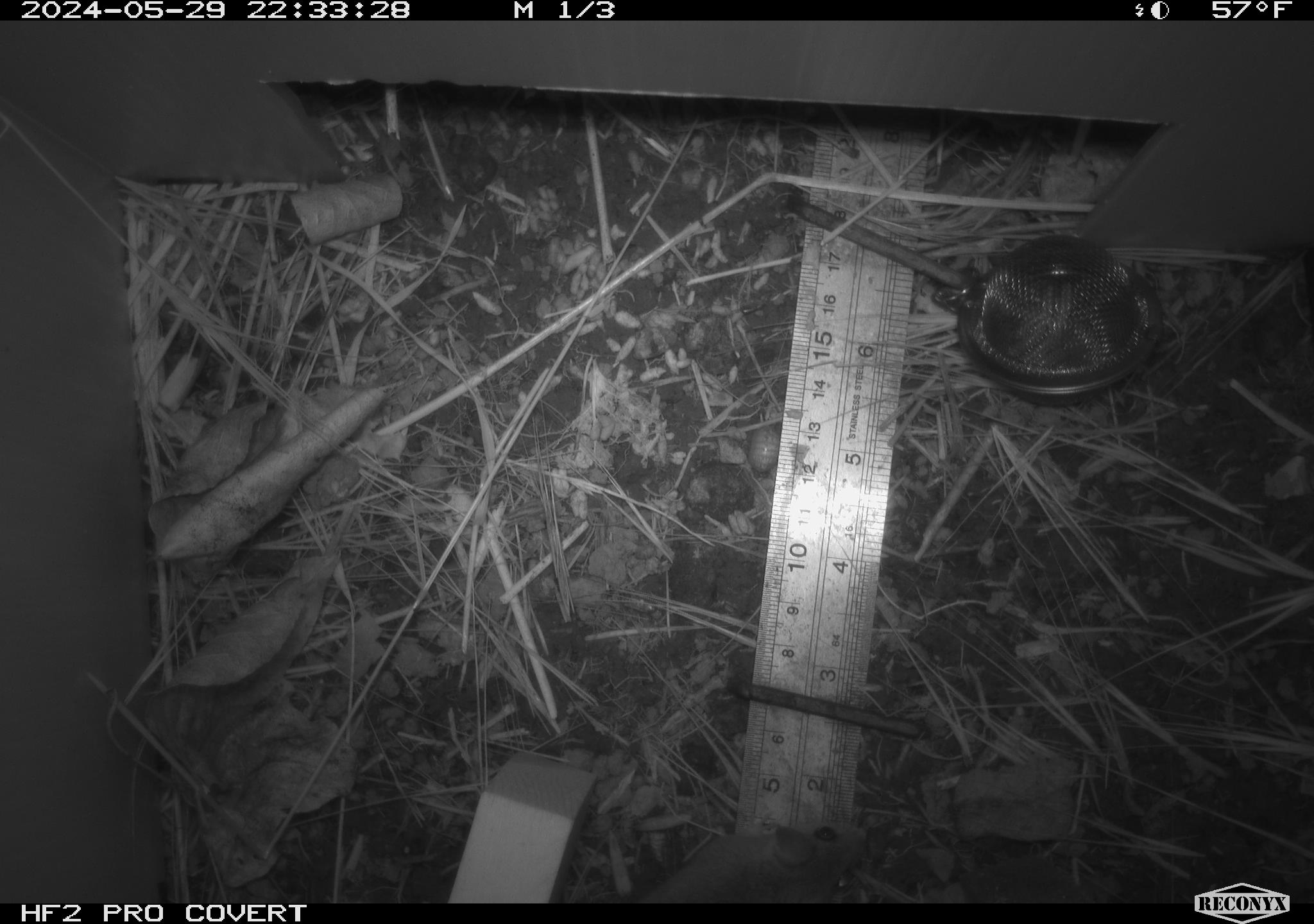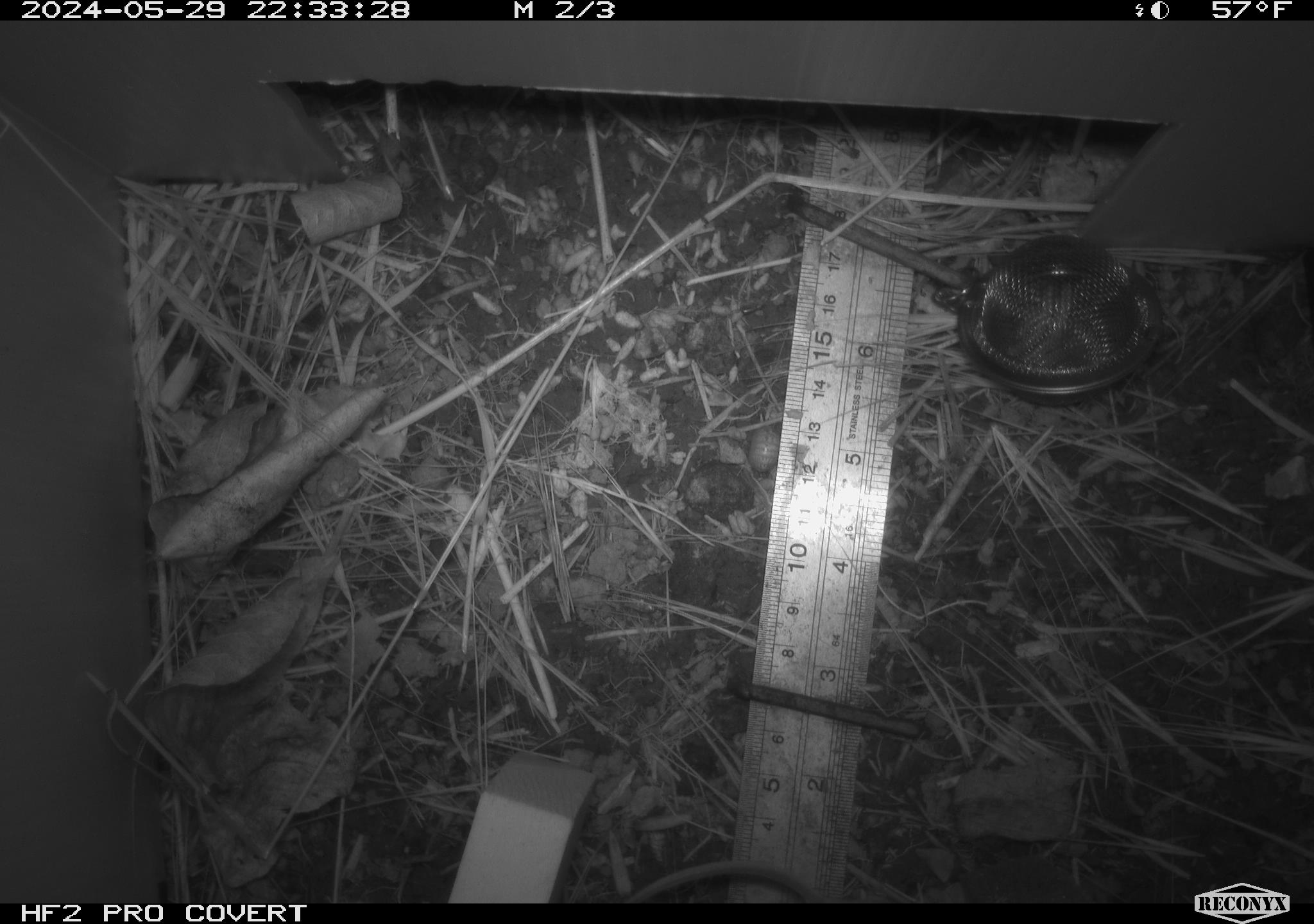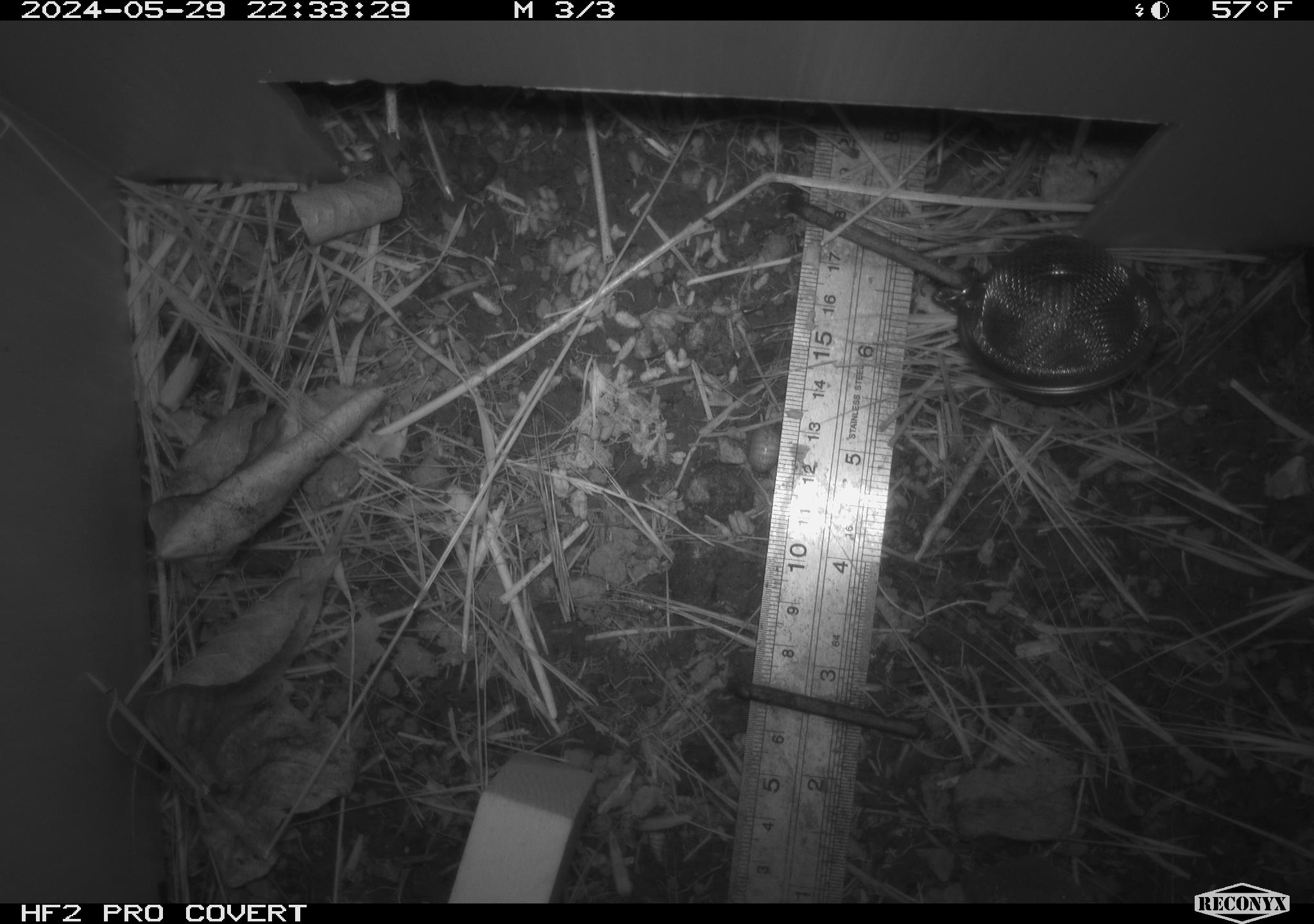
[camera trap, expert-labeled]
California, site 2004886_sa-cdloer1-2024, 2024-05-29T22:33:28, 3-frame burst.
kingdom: Animalia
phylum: Chordata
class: Mammalia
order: Rodentia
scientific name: Rodentia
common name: mouse species